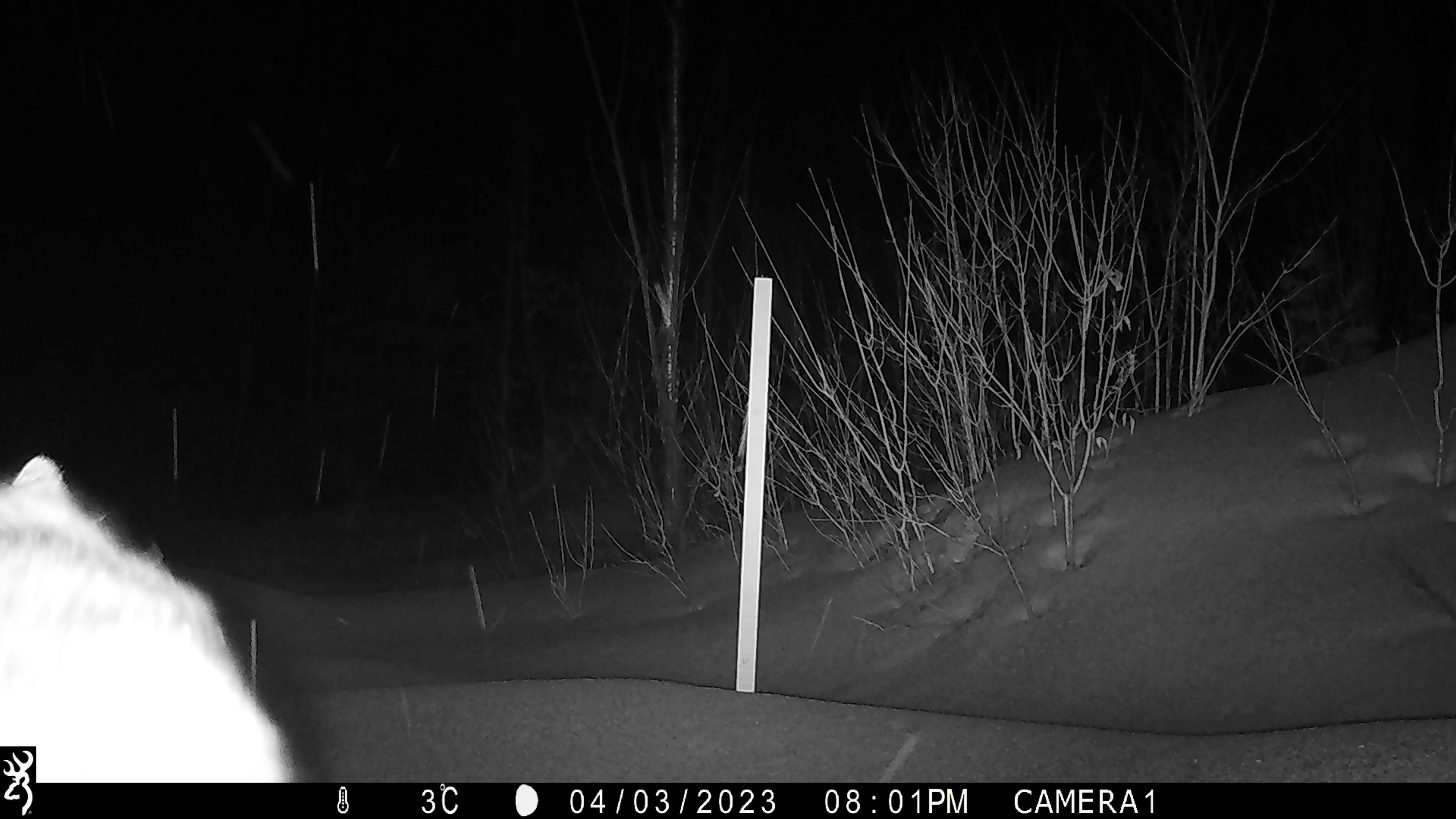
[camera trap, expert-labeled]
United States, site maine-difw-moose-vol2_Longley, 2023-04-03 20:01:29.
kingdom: Animalia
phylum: Chordata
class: Mammalia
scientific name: Mammalia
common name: mammal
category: mammal sp.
Mammal sp. (mammal) (Mammalia).